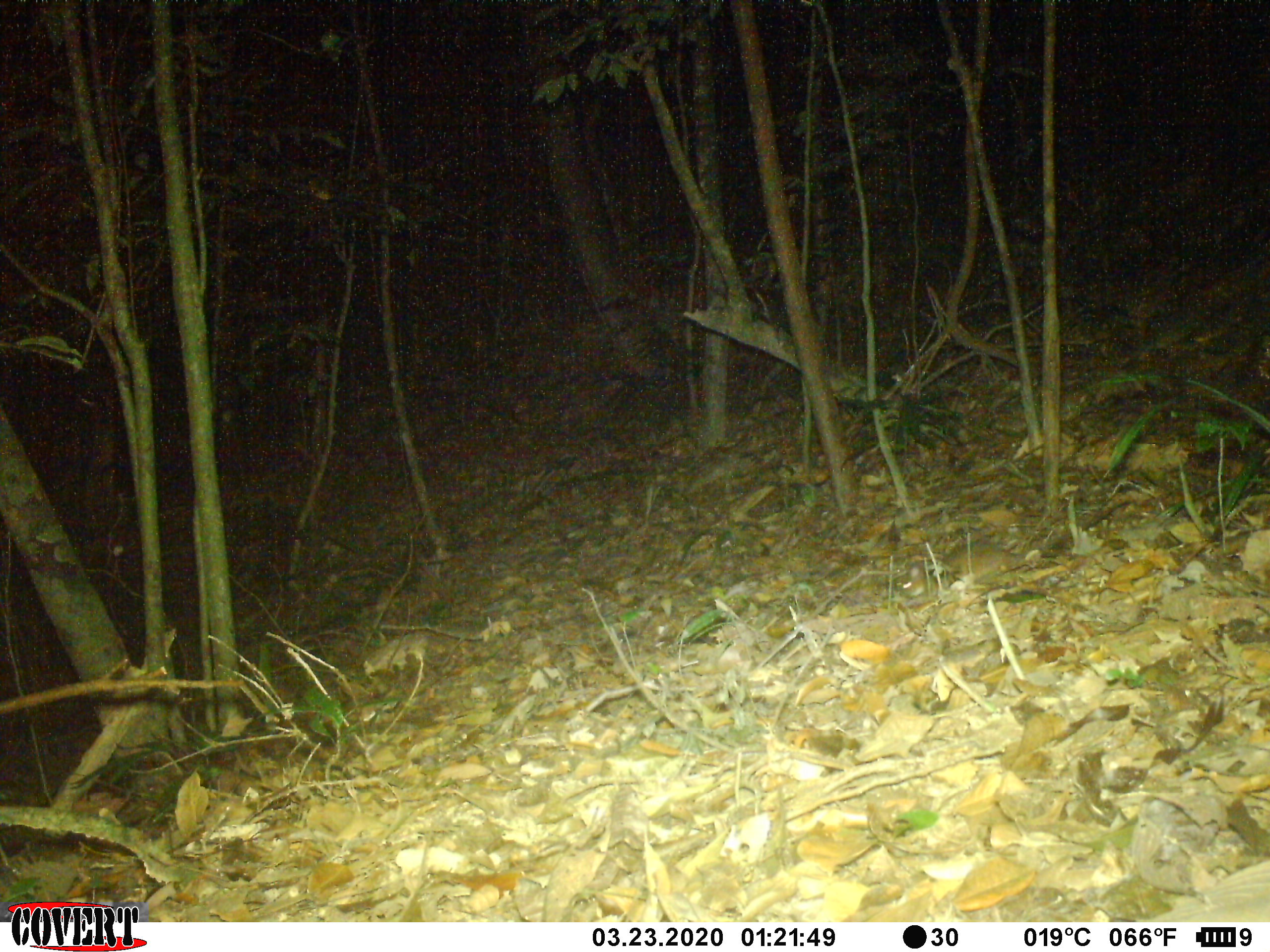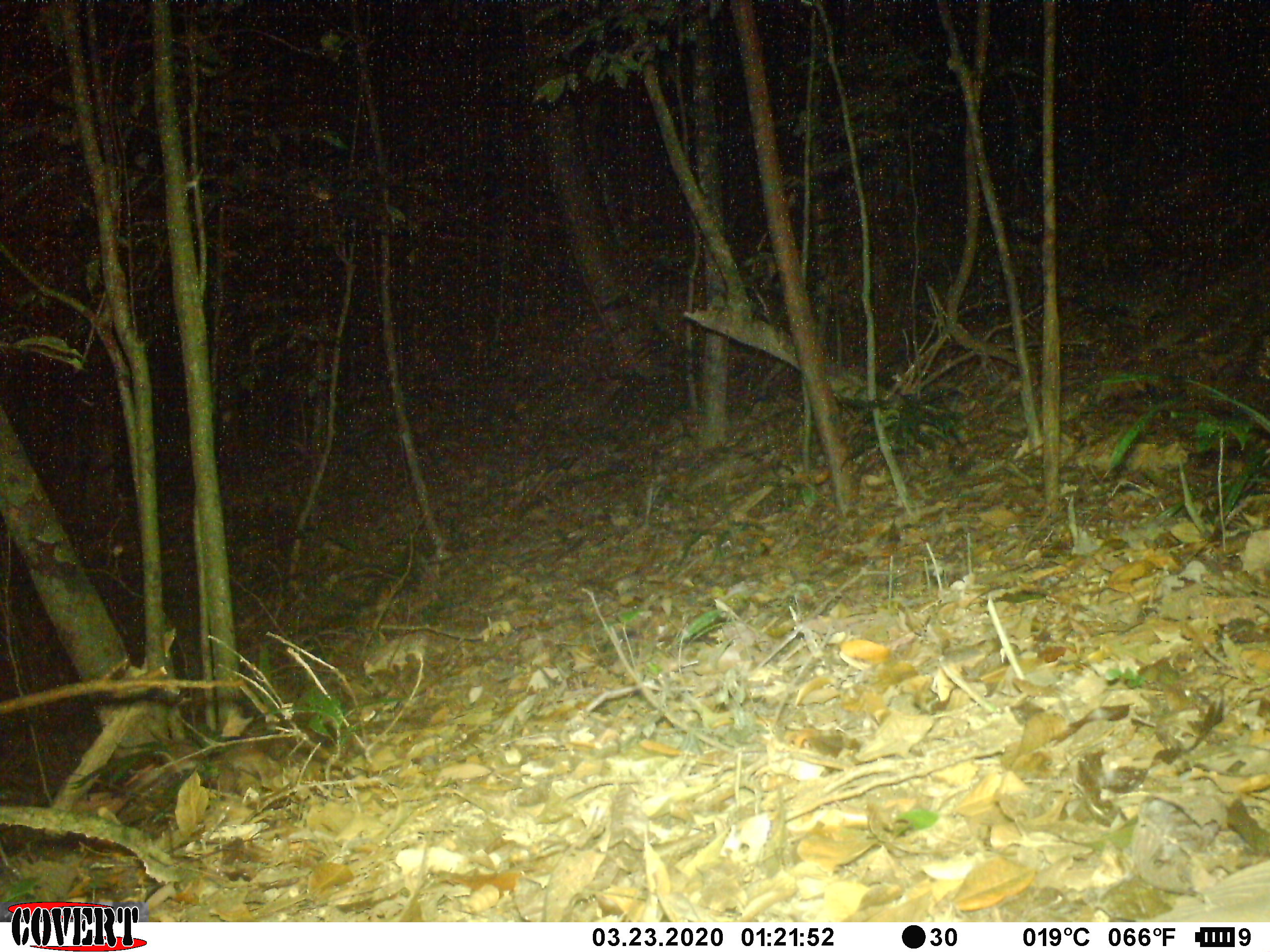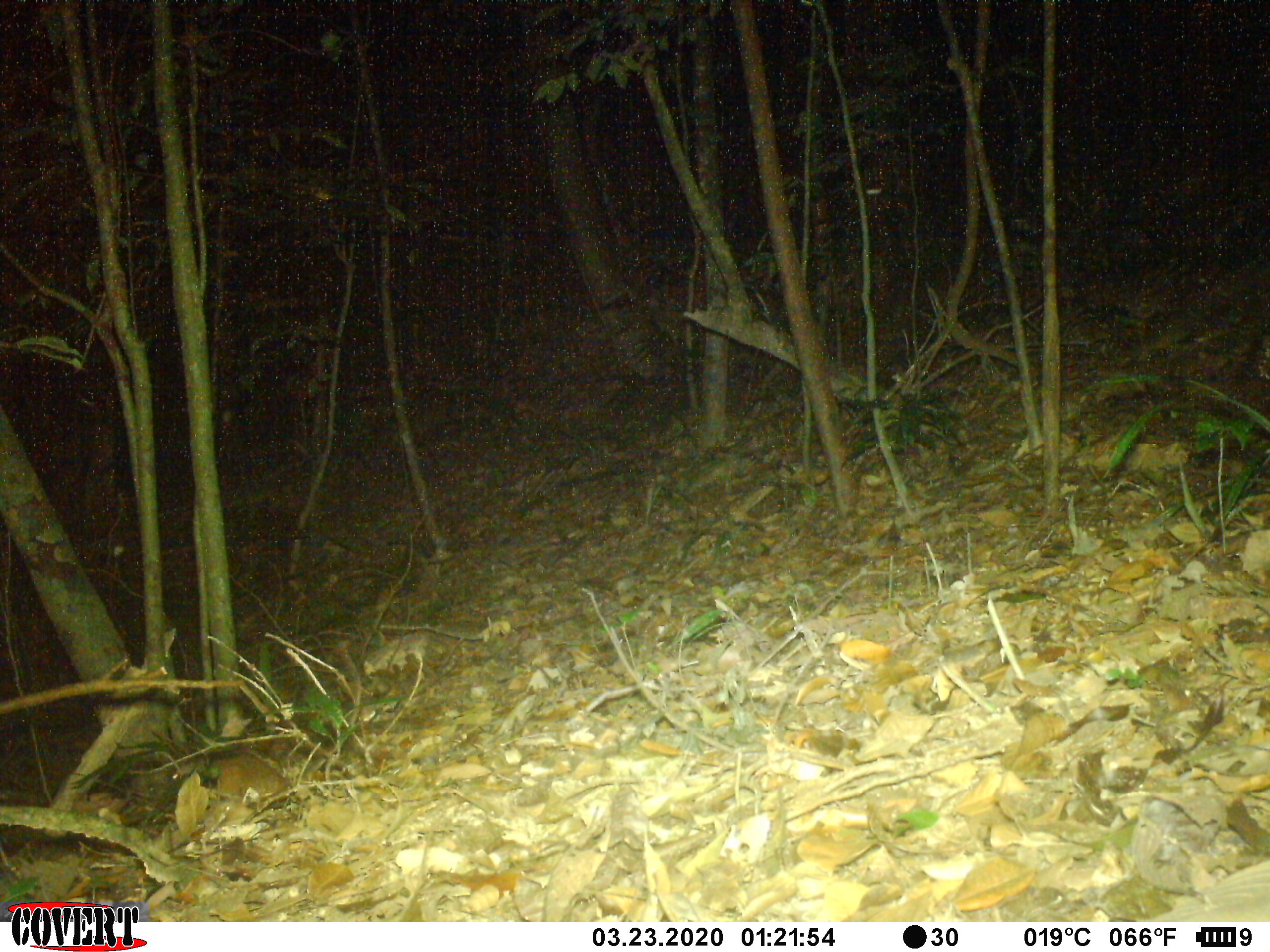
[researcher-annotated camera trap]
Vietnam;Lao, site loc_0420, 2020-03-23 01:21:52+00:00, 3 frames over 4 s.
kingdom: Animalia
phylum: Chordata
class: Mammalia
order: Rodentia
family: Muridae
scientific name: Muridae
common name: old-world mice and rats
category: unidentified murid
Unidentified murid (old-world mice and rats) (Muridae). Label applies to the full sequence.